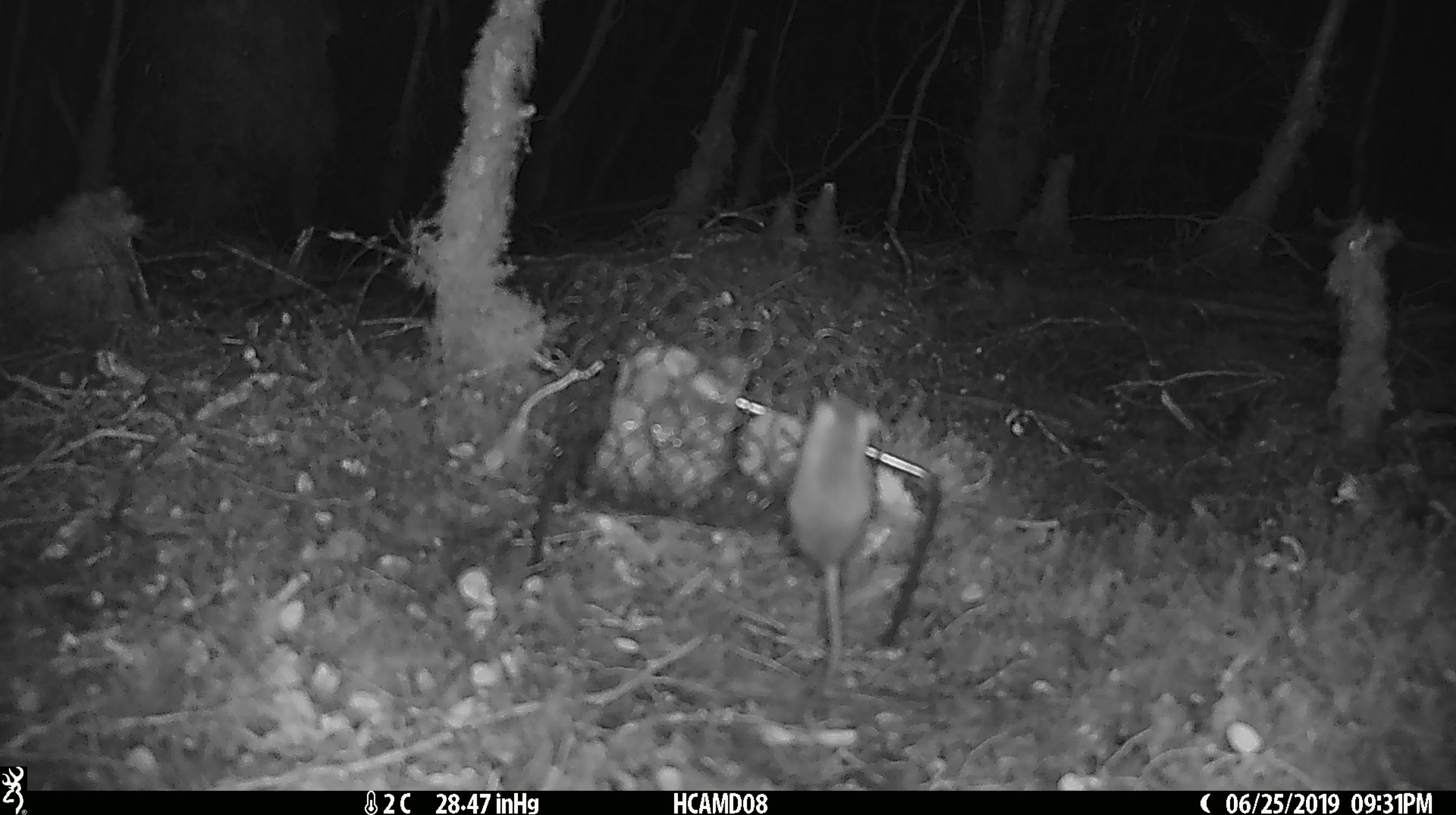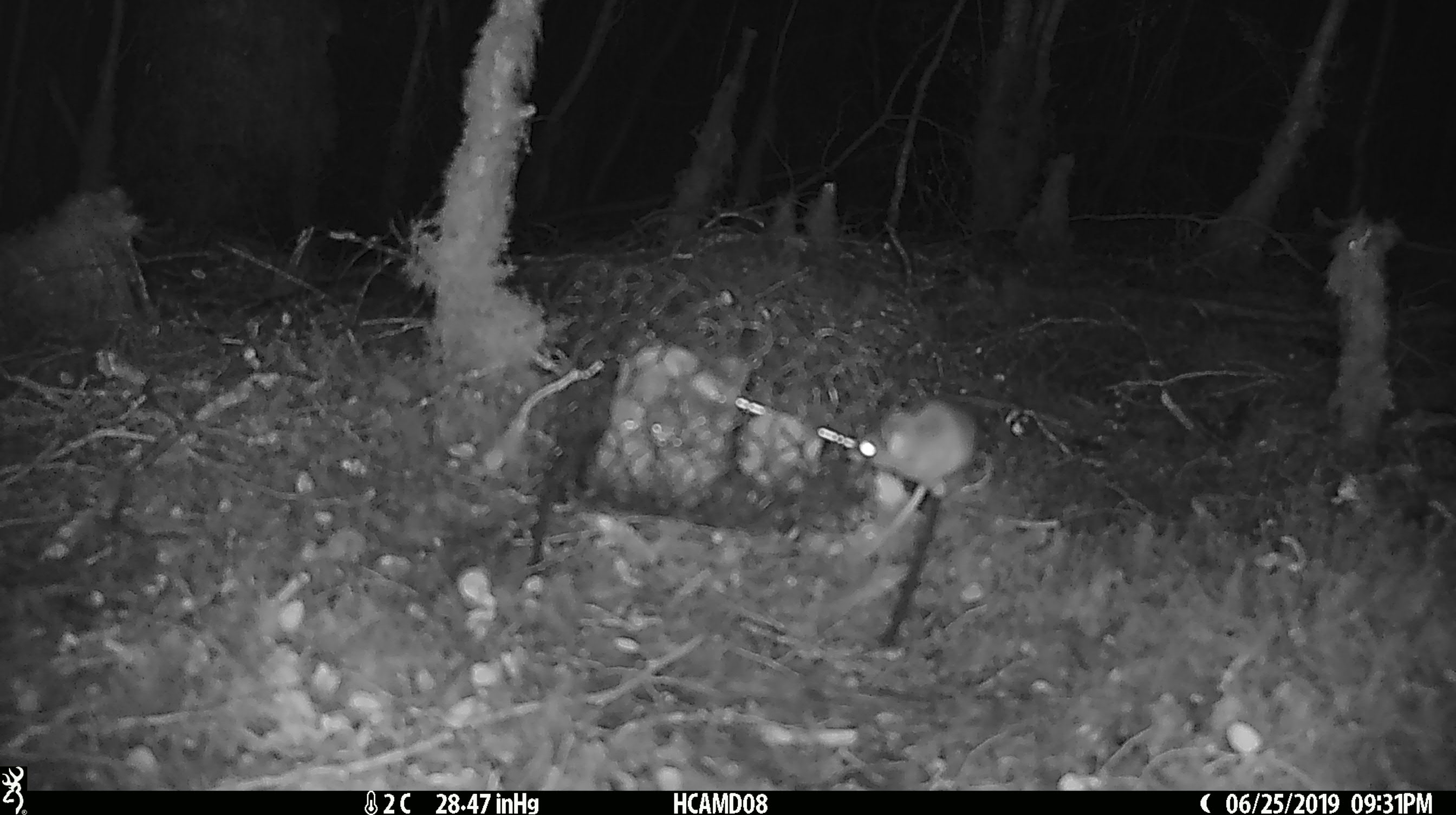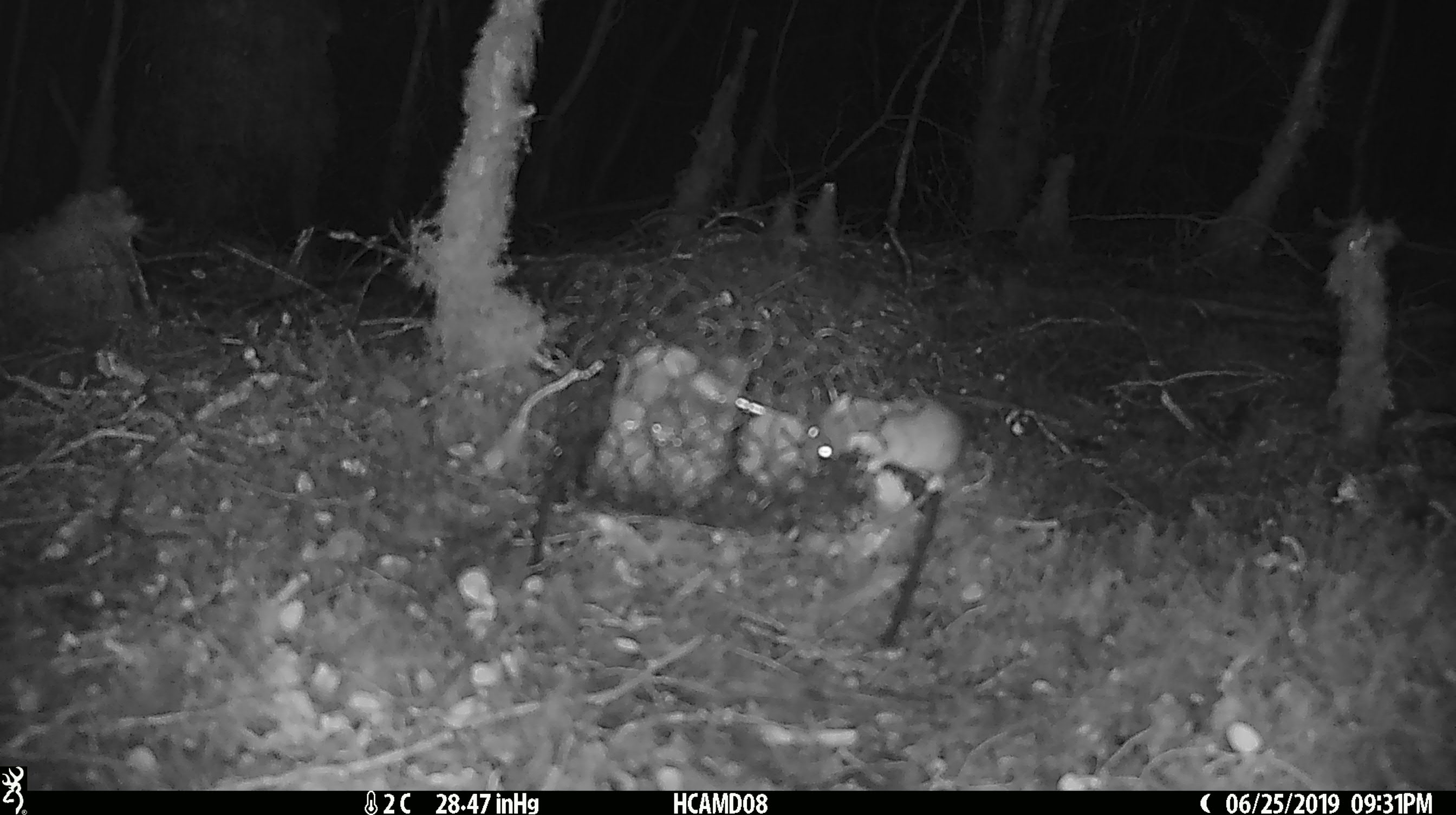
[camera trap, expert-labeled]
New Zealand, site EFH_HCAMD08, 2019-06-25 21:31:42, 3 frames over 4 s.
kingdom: Animalia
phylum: Chordata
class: Mammalia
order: Rodentia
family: Muridae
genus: Mus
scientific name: Mus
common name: mouse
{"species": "mouse (Mus)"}